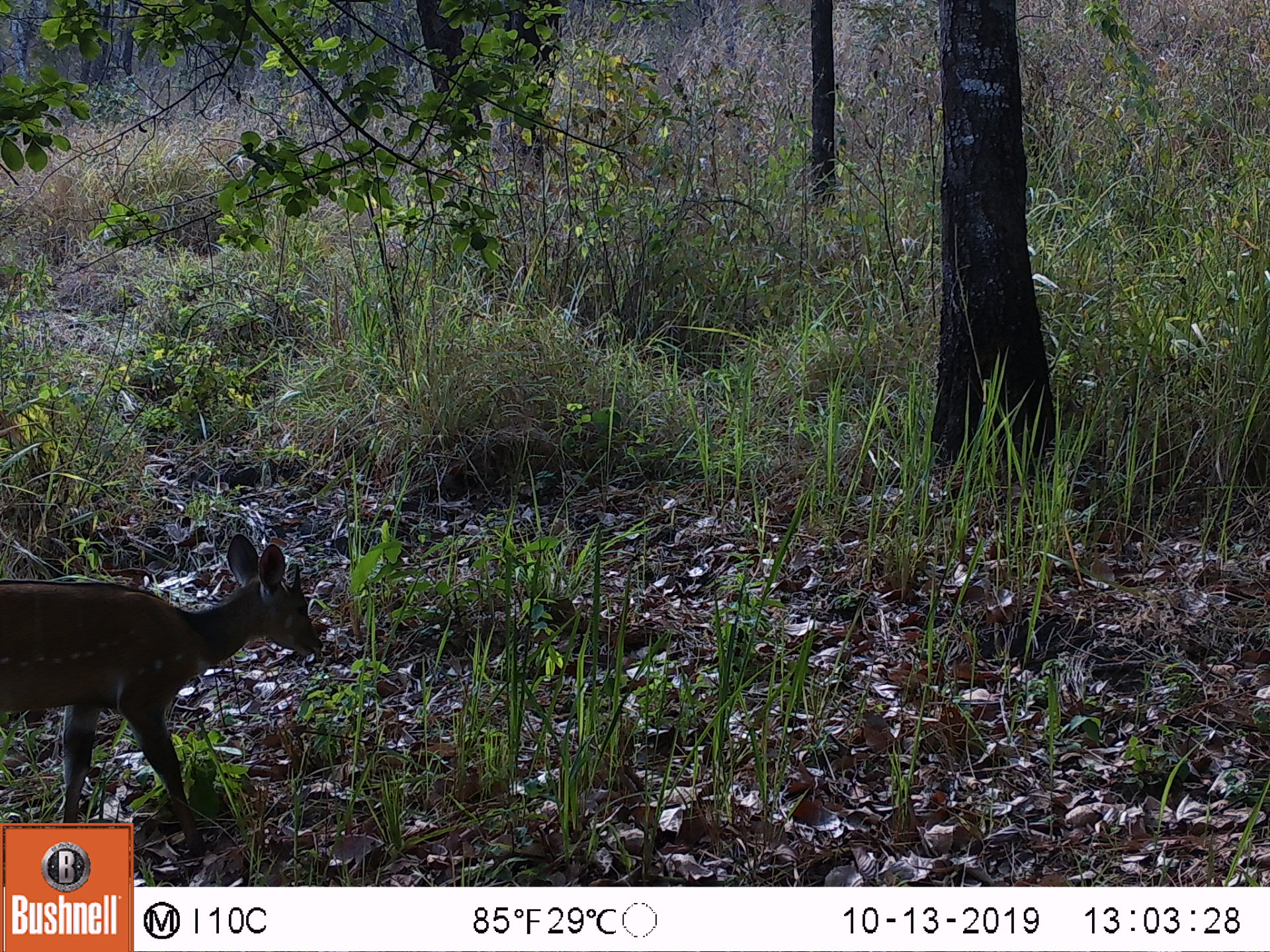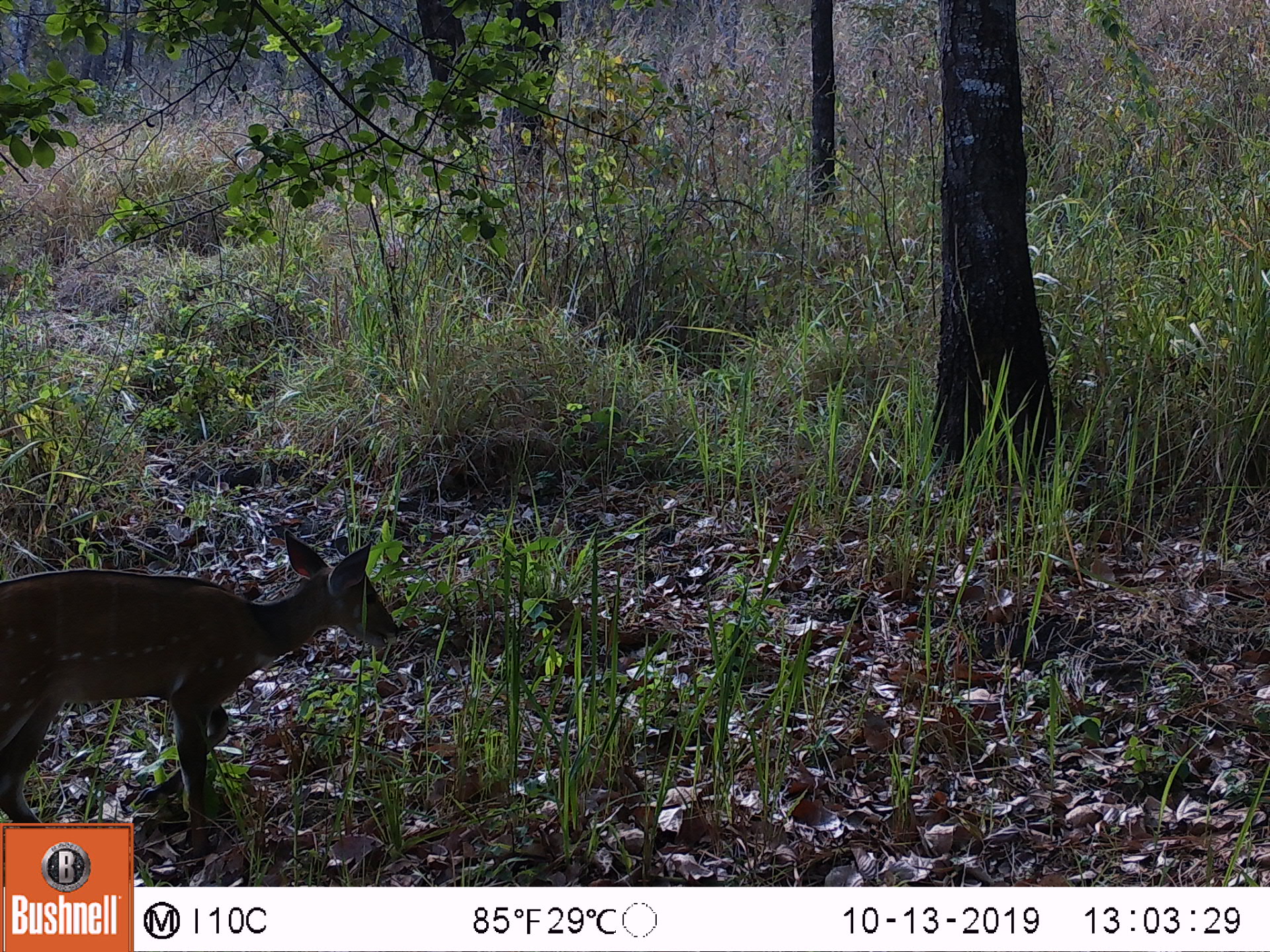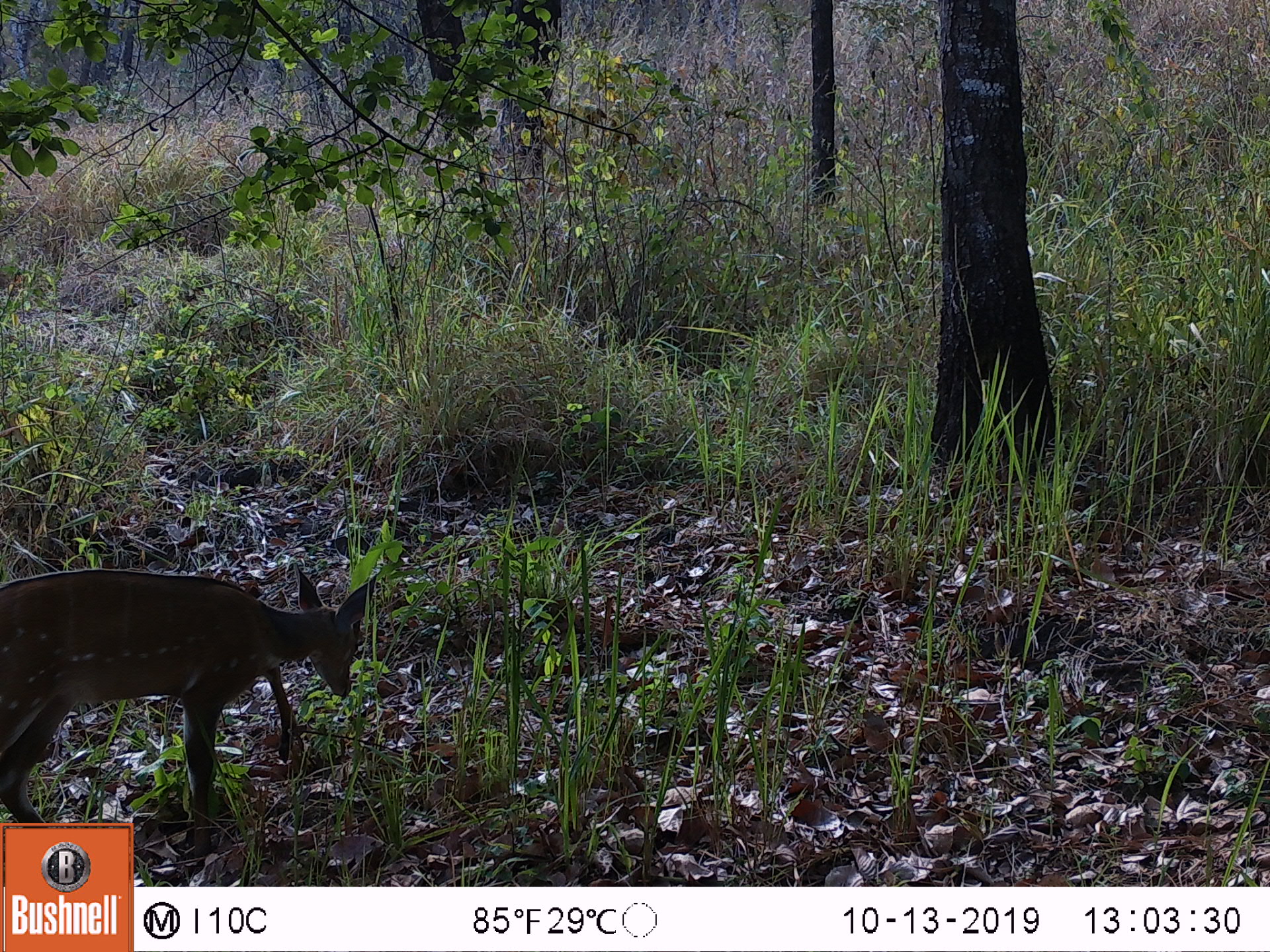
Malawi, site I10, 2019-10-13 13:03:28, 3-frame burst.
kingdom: Animalia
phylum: Chordata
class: Mammalia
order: Artiodactyla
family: Bovidae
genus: Tragelaphus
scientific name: Tragelaphus sylvaticus sylvaticus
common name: cape bushbuck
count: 1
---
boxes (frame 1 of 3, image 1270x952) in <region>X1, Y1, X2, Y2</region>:
cape bushbuck: <region>0, 528, 331, 819</region>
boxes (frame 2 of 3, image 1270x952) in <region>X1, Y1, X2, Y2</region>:
cape bushbuck: <region>0, 521, 403, 818</region>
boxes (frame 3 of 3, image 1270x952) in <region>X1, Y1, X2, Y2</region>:
cape bushbuck: <region>0, 561, 384, 818</region>